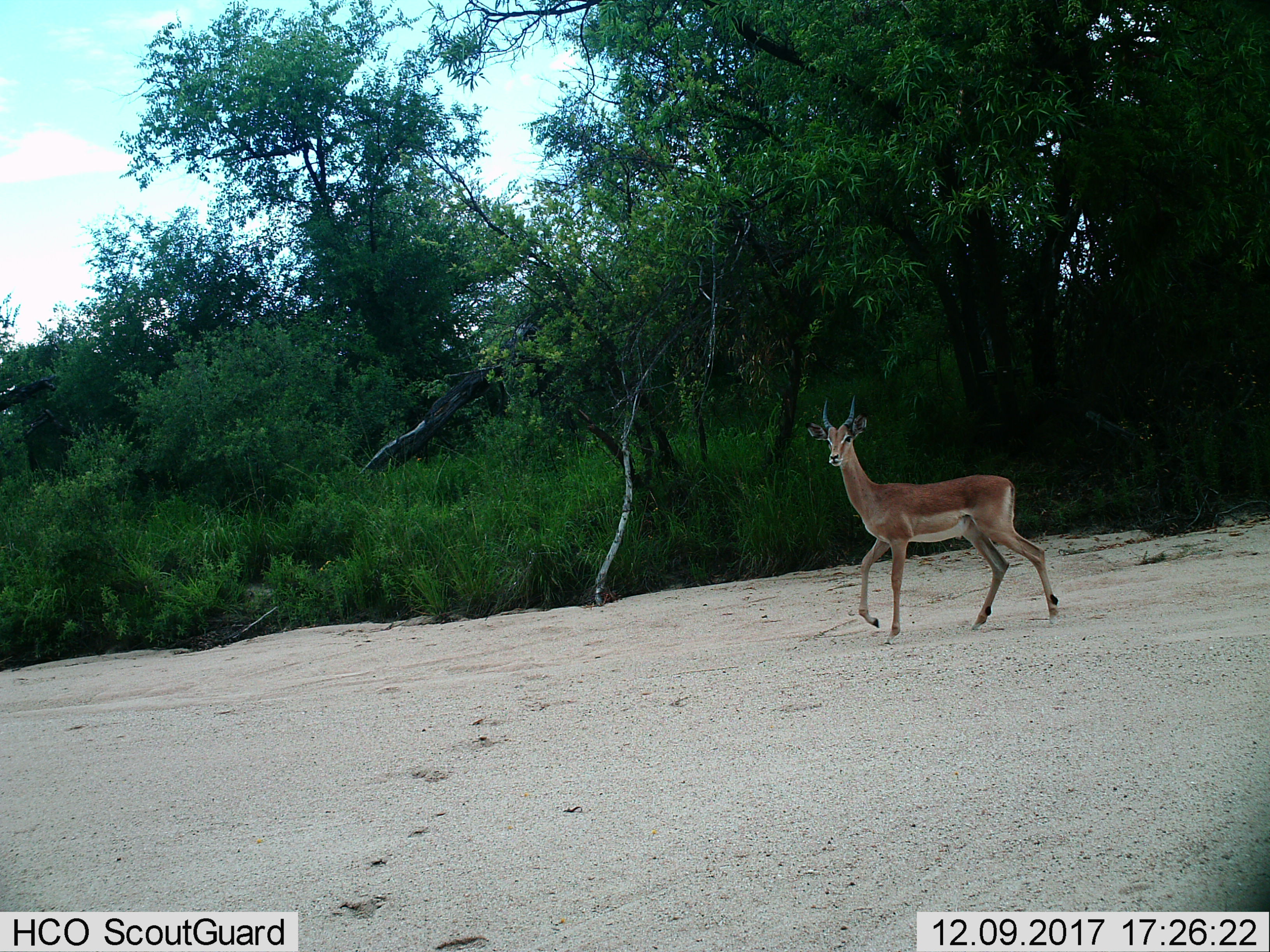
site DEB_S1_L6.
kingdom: Animalia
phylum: Chordata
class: Mammalia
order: Artiodactyla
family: Bovidae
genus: Aepyceros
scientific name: Aepyceros melampus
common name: impala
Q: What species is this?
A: Impala (Aepyceros melampus).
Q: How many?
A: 1.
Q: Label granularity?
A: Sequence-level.